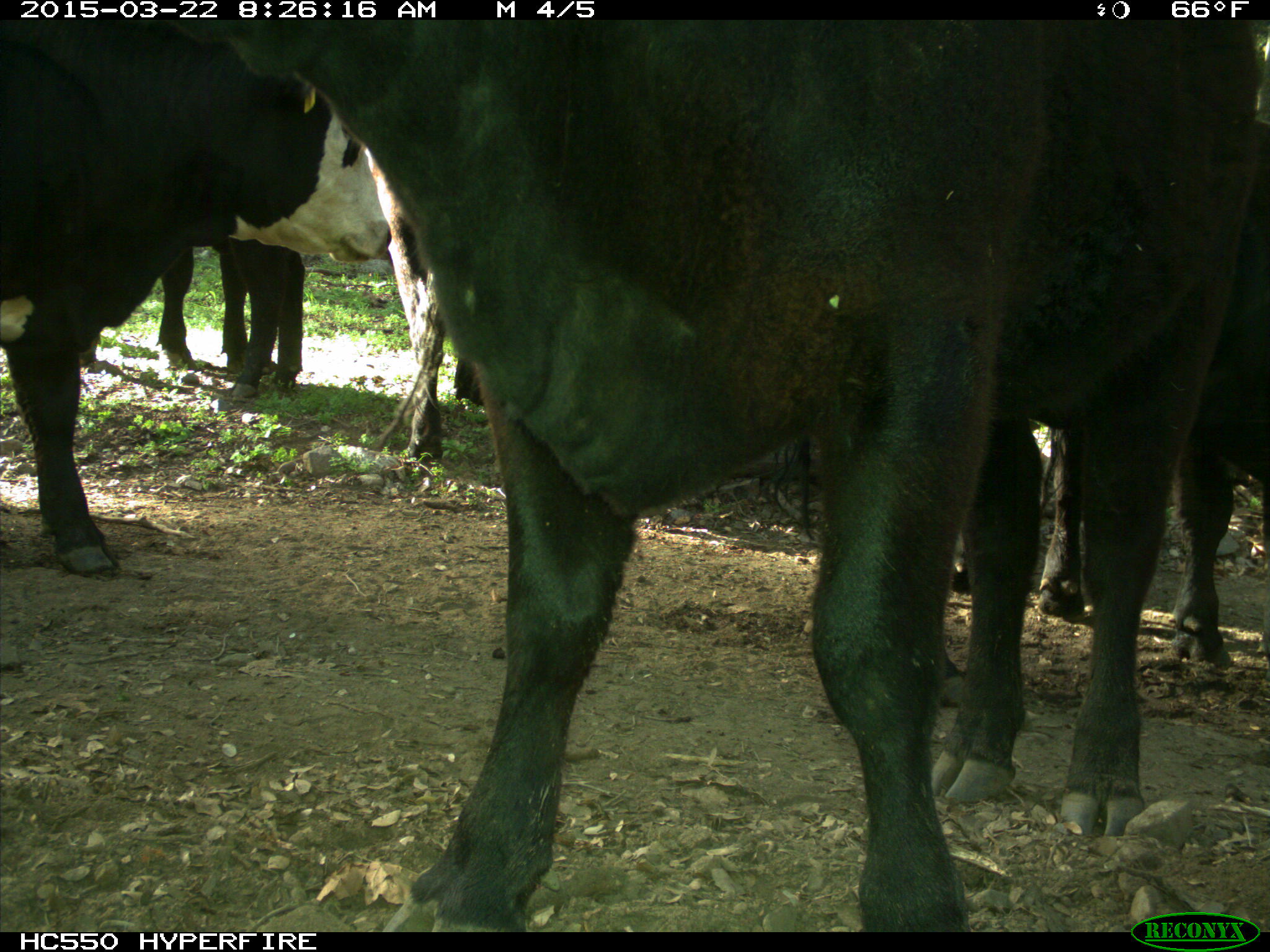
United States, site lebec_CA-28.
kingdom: Animalia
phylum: Chordata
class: Mammalia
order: Artiodactyla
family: Bovidae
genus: Bos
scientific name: Bos taurus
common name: domestic cow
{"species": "Bos taurus (domestic cow)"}